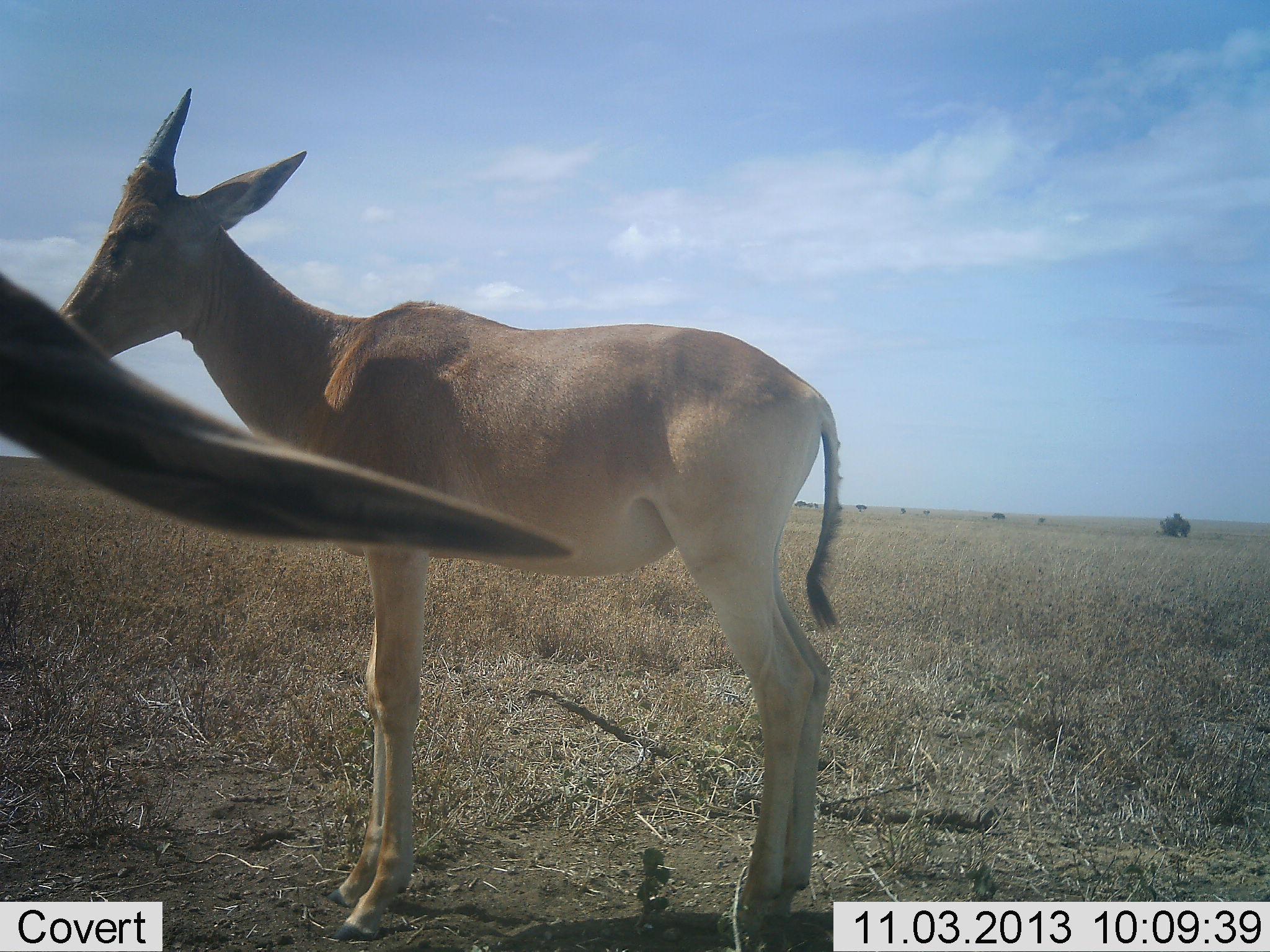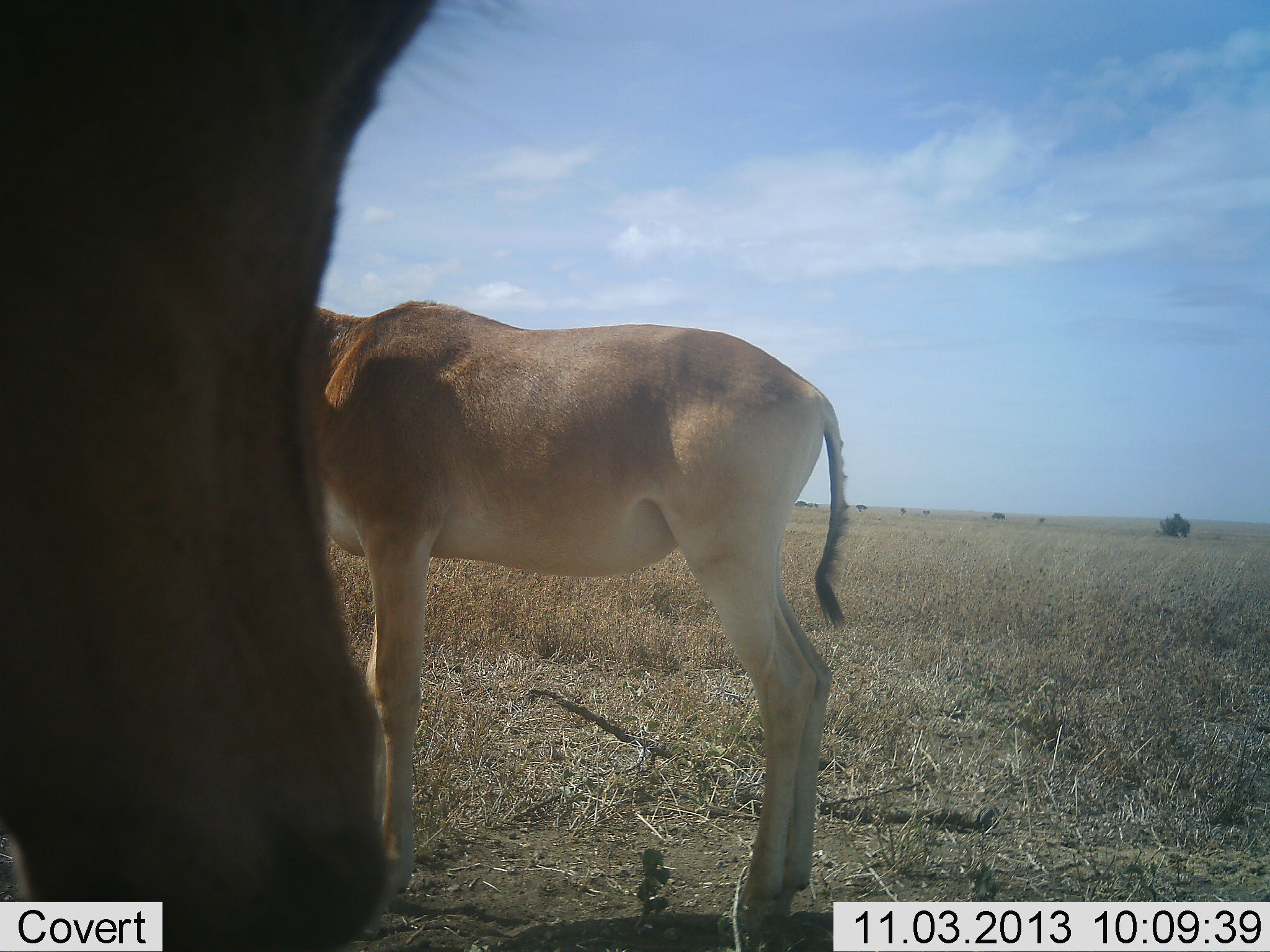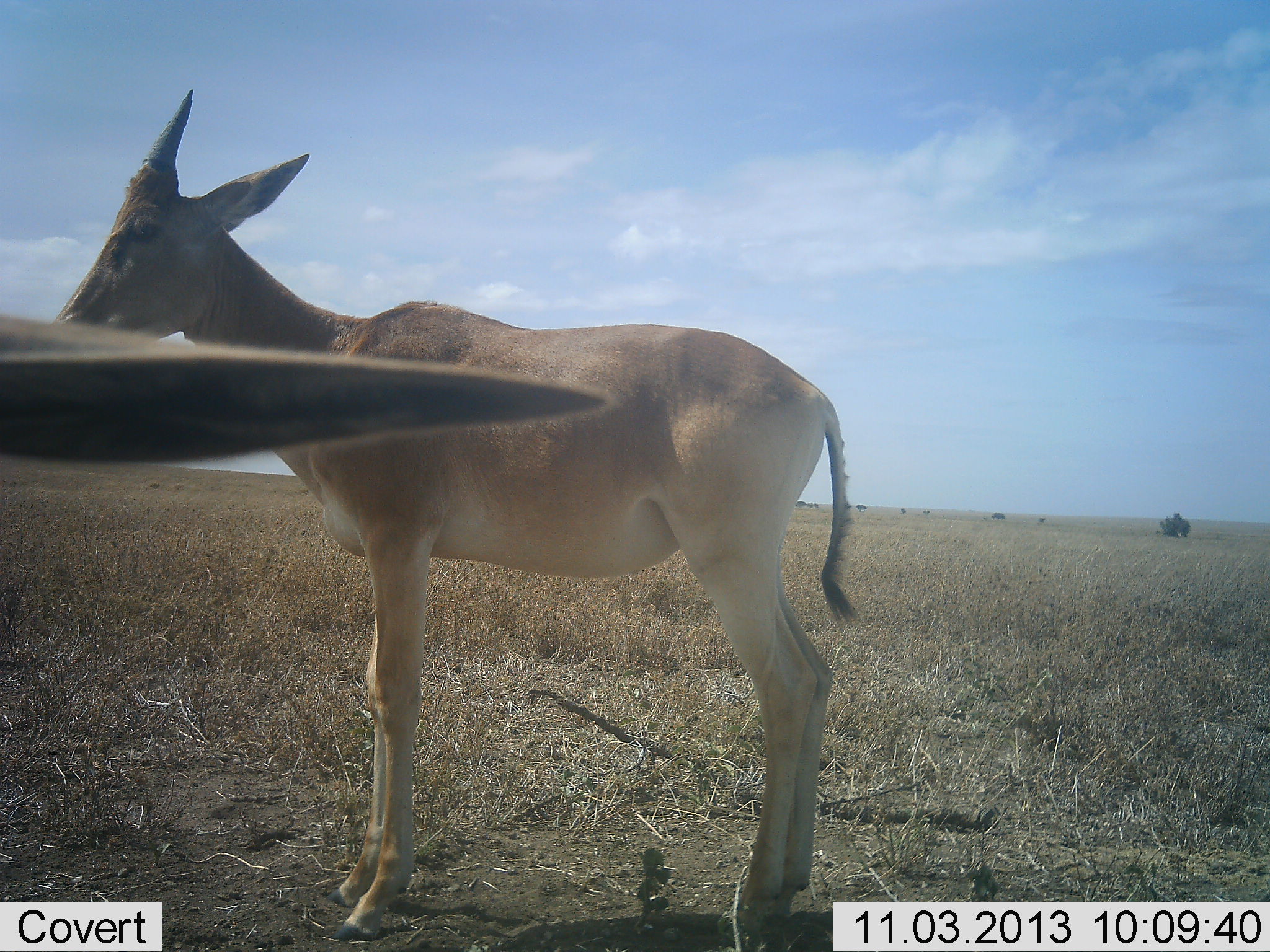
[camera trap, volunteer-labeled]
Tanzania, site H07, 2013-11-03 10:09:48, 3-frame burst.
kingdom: Animalia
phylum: Chordata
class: Mammalia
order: Artiodactyla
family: Bovidae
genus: Alcelaphus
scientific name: Alcelaphus buselaphus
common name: hartebeest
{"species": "hartebeest (Alcelaphus buselaphus)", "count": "2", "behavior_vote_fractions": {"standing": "89%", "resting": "0%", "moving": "22%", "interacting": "11%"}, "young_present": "67%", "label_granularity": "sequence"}